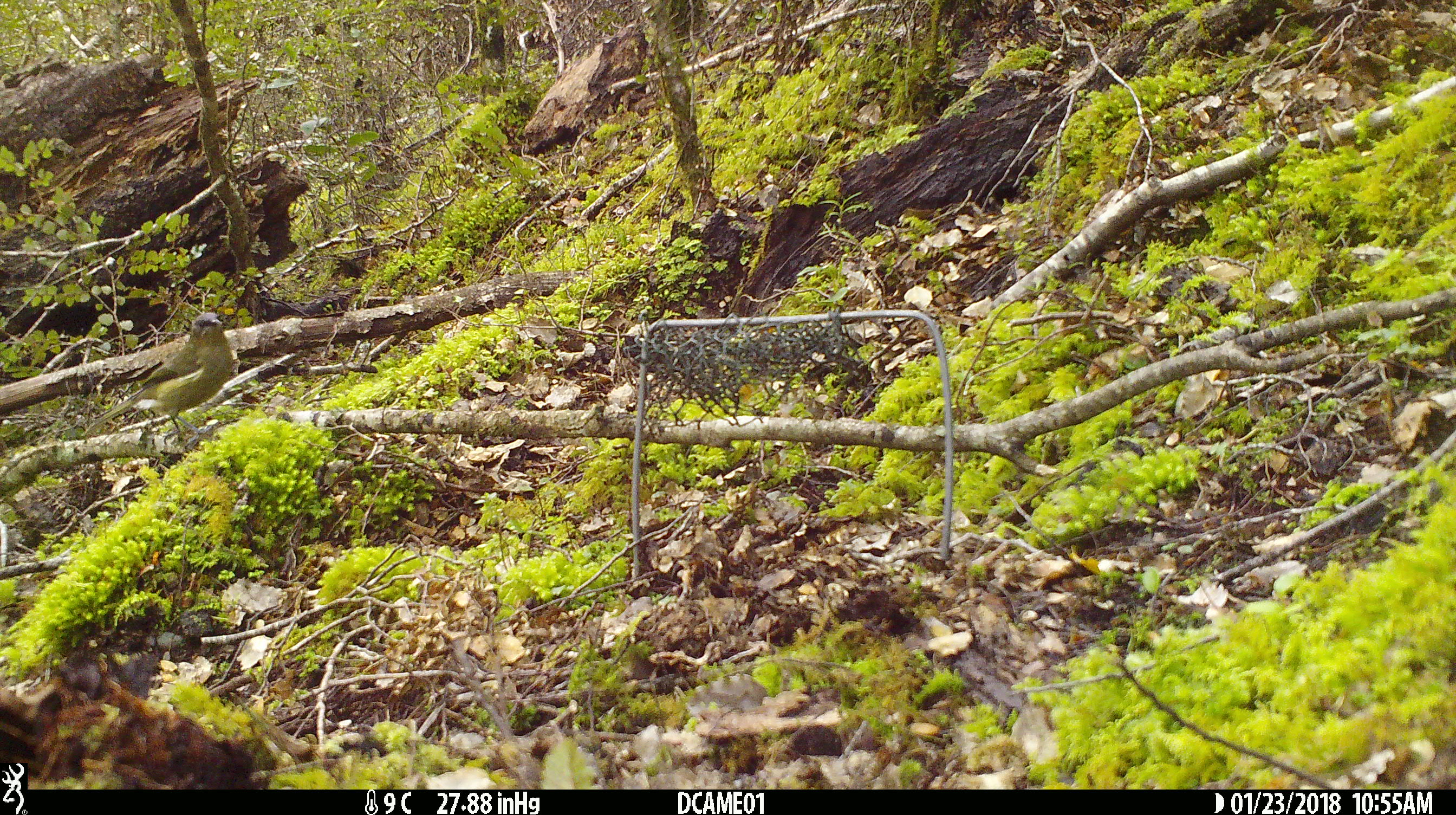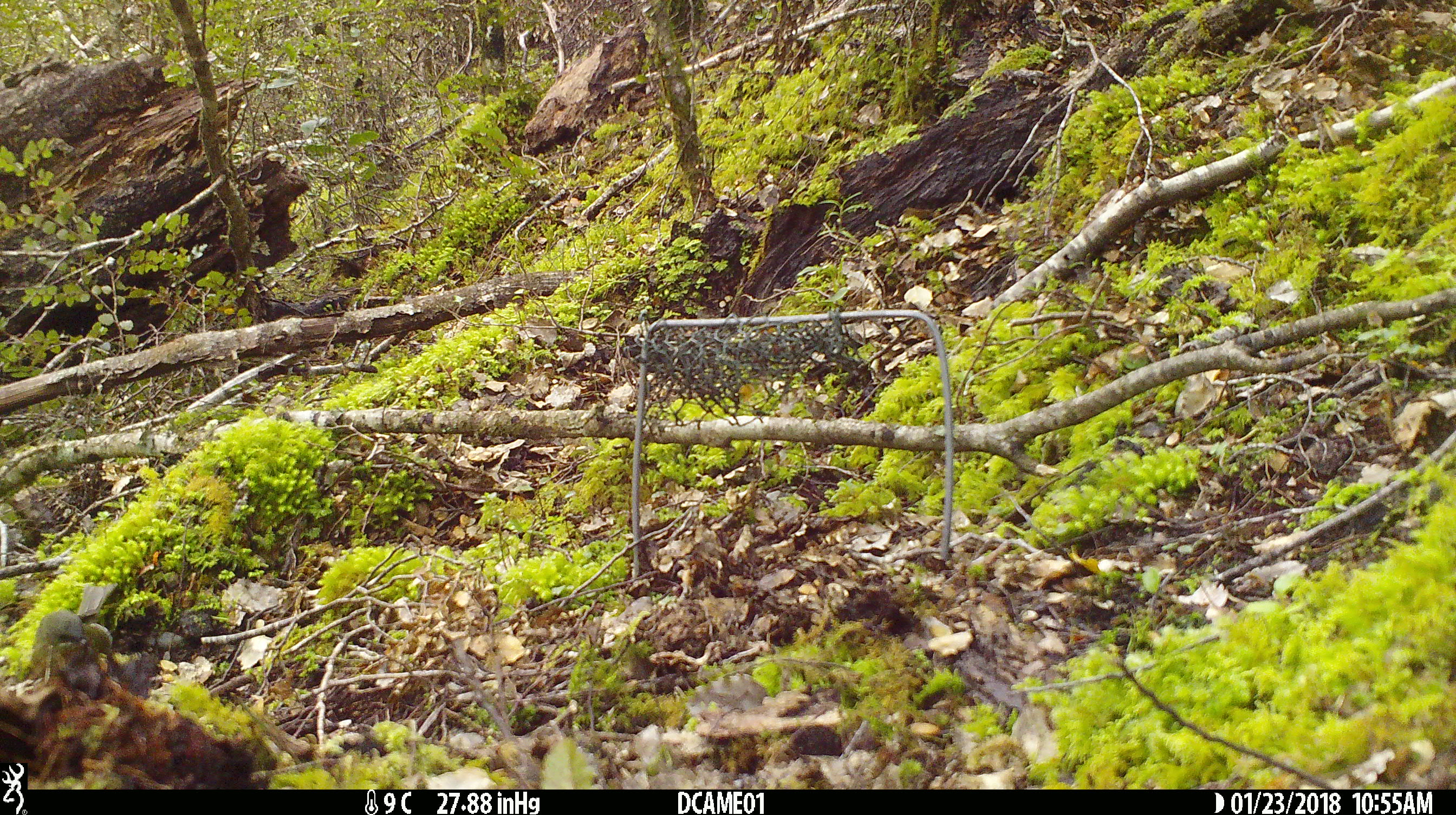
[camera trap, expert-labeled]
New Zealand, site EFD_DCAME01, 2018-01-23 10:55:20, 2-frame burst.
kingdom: Animalia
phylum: Chordata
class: Aves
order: Passeriformes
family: Meliphagidae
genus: Anthornis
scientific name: Anthornis melanura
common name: new zealand bellbird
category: bellbird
Bellbird (new zealand bellbird) (Anthornis melanura).